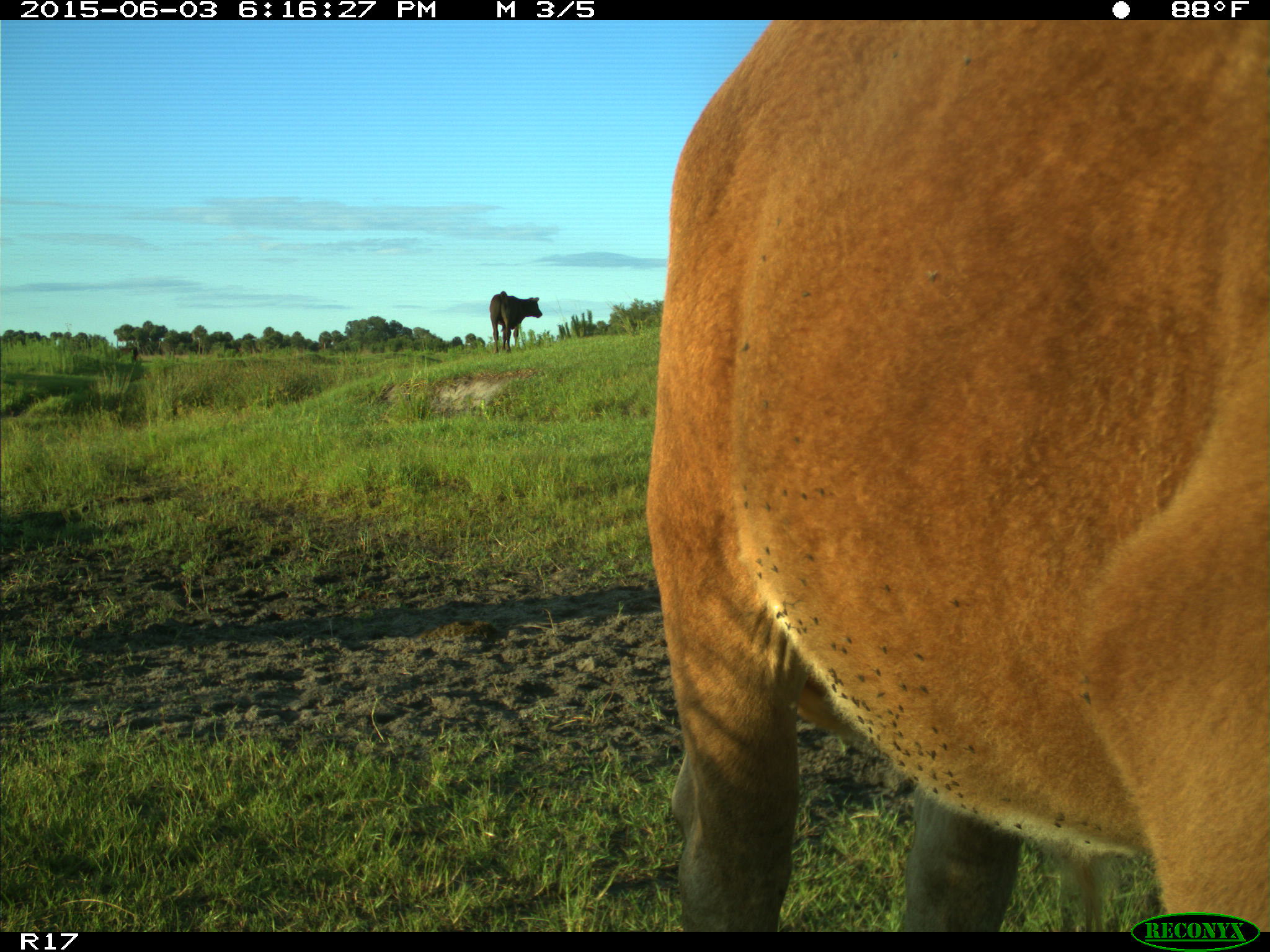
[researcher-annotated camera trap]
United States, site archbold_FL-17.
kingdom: Animalia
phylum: Chordata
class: Mammalia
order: Artiodactyla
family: Bovidae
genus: Bos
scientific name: Bos taurus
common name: domestic cow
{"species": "Bos taurus (domestic cow)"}